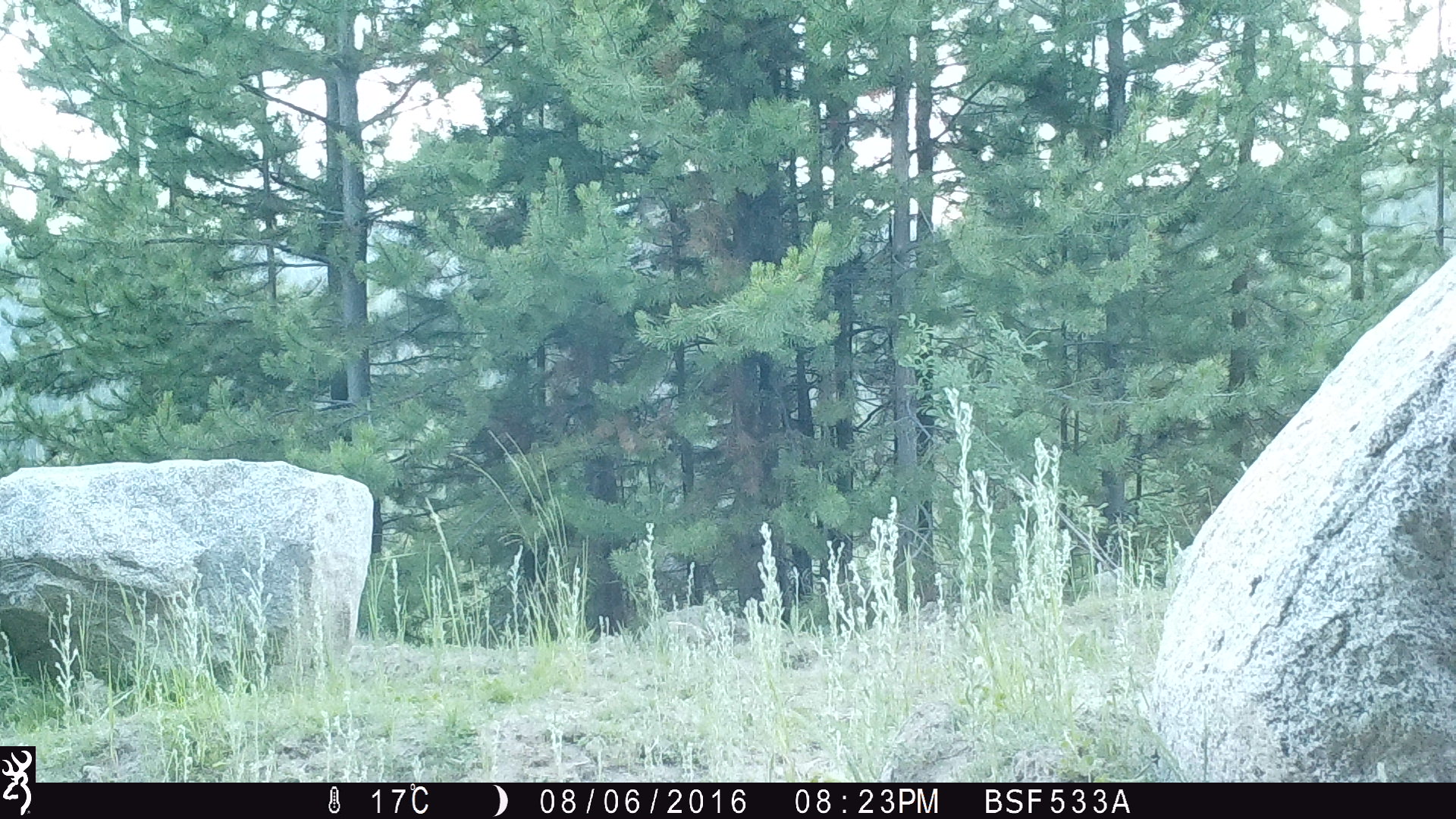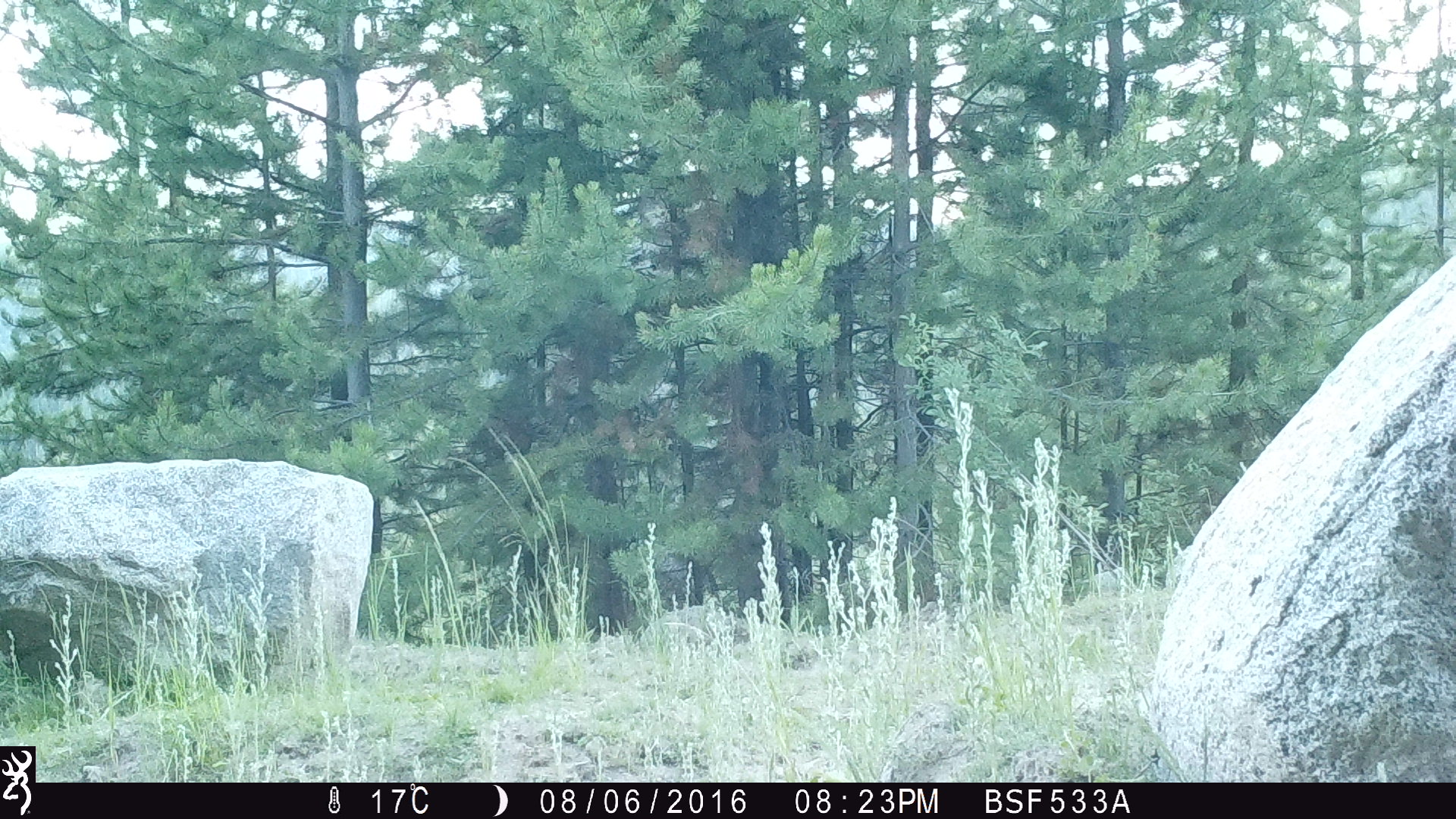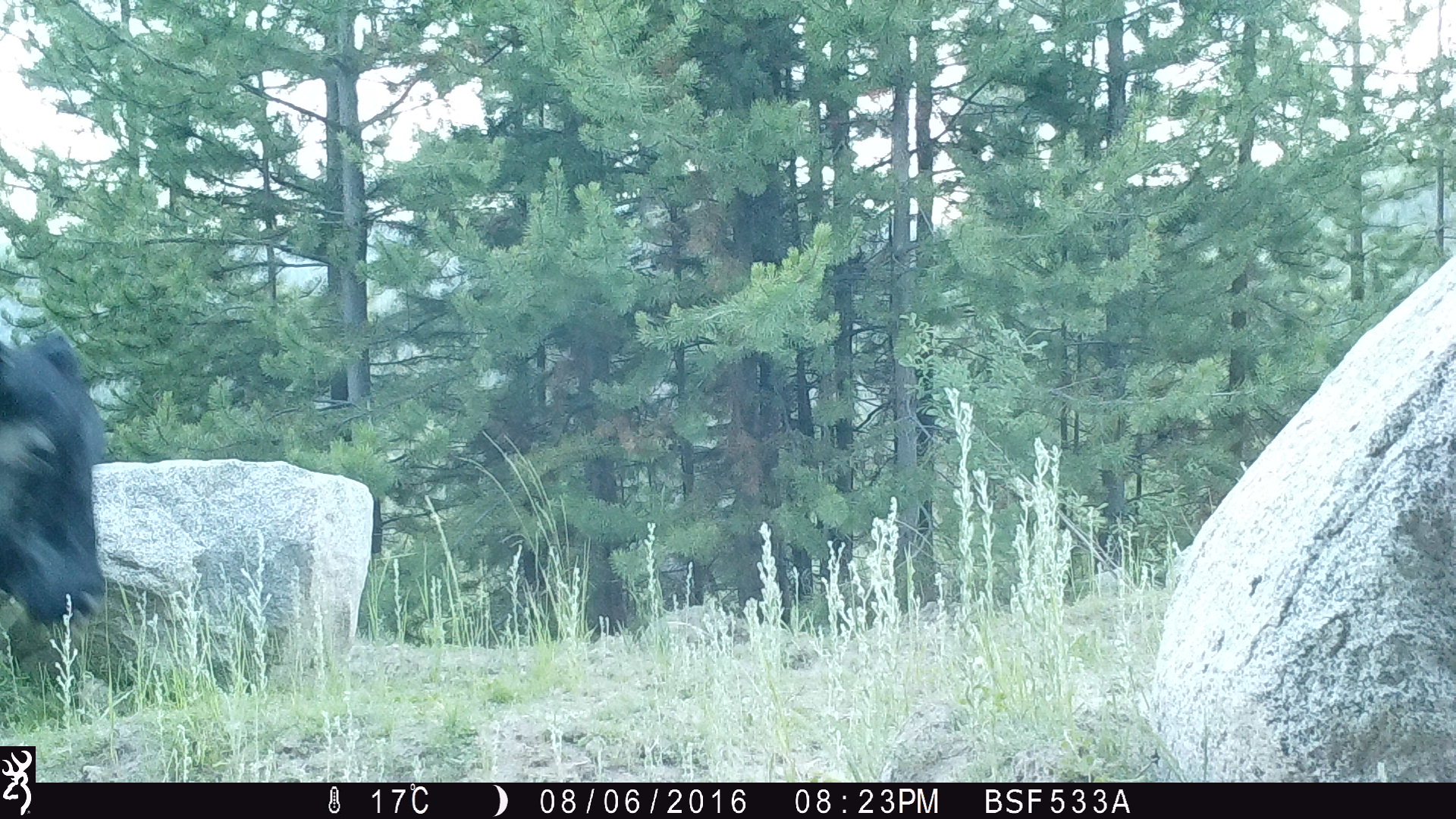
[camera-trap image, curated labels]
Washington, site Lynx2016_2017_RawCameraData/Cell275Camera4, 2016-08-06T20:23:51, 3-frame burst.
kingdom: Animalia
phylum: Chordata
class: Mammalia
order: Artiodactyla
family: Bovidae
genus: Bos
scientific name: Bos taurus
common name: domestic cattle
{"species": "domestic cattle (Bos taurus)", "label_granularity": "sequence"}